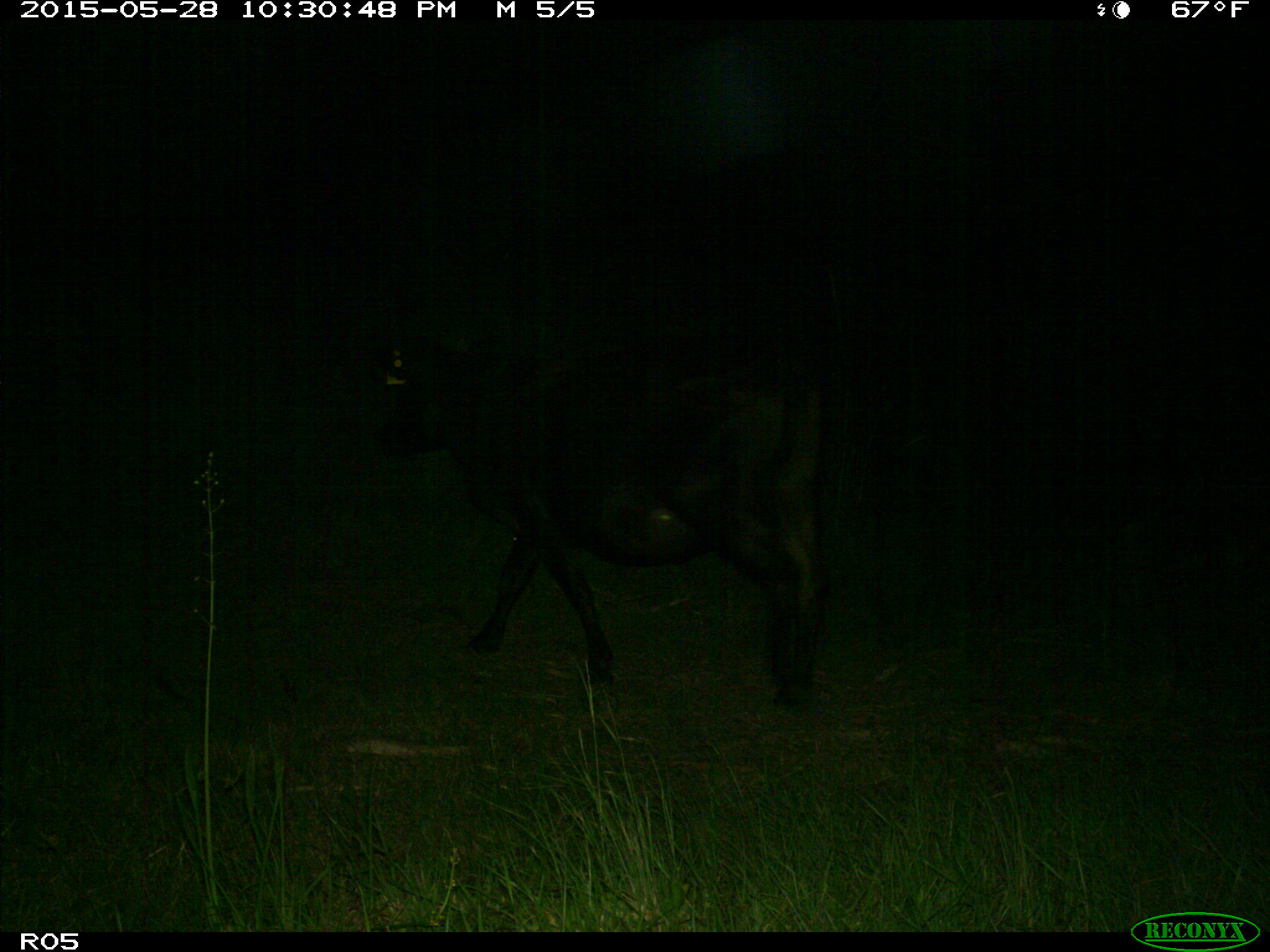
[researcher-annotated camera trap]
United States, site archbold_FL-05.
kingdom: Animalia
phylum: Chordata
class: Mammalia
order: Artiodactyla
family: Bovidae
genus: Bos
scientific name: Bos taurus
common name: domestic cow